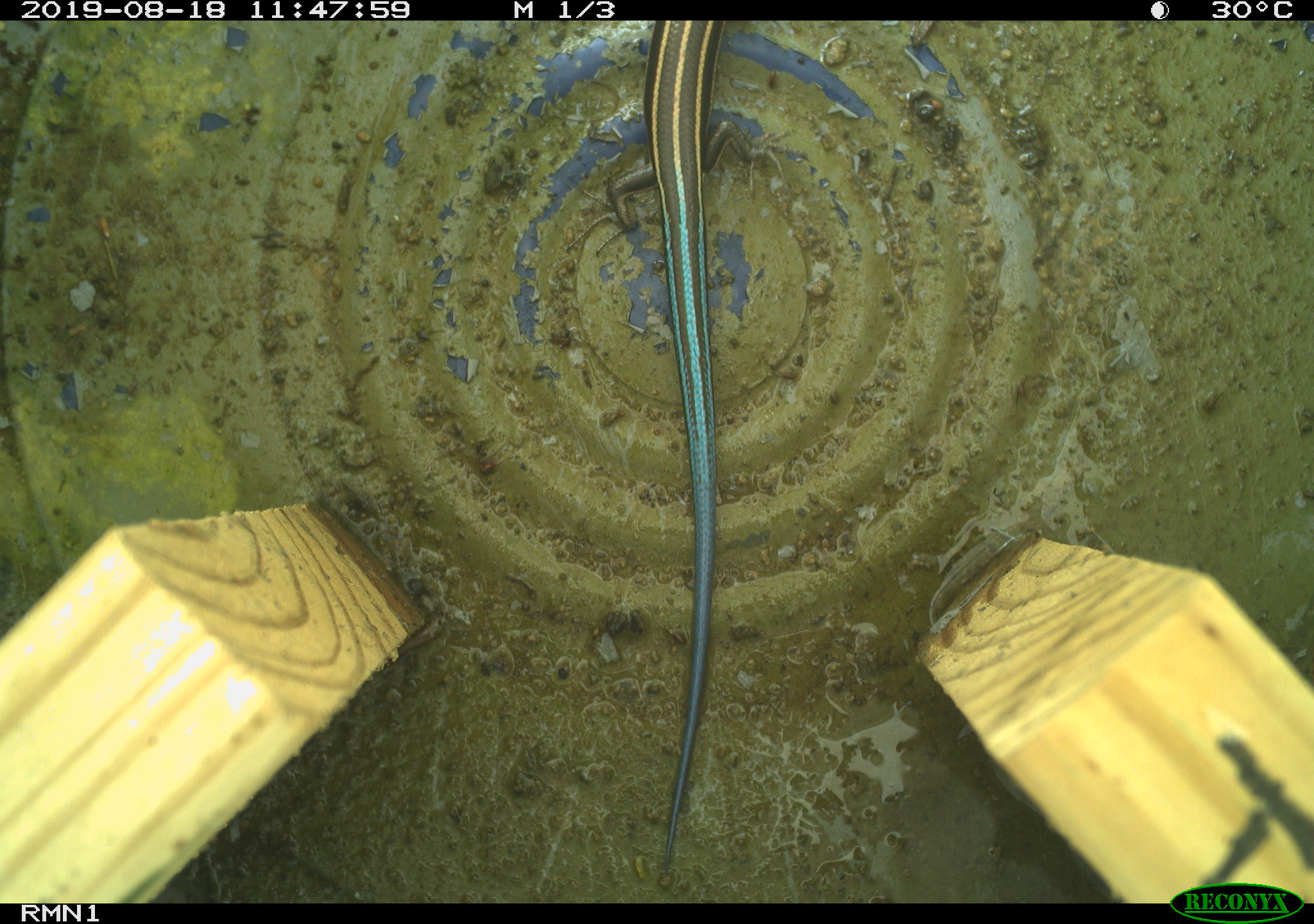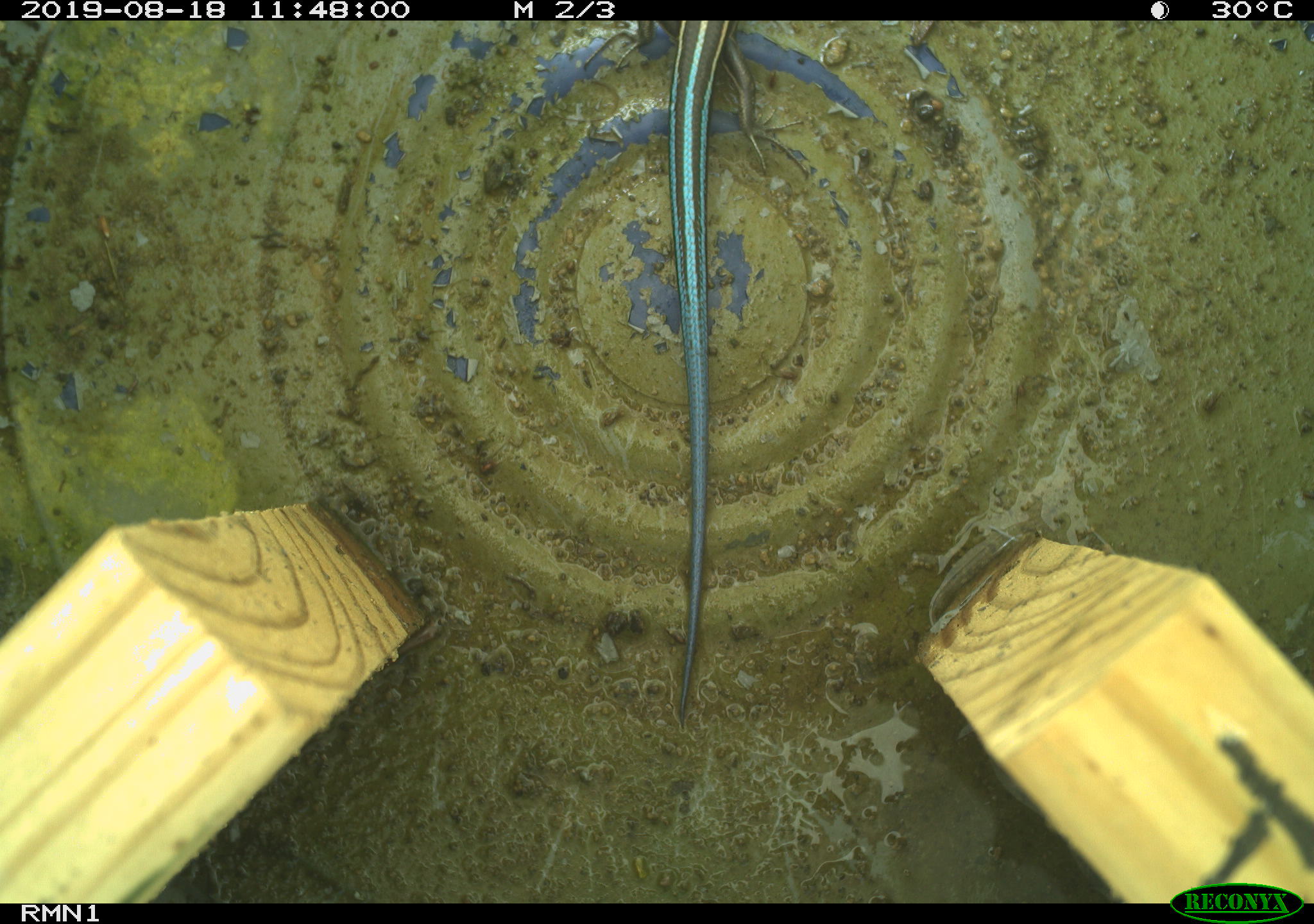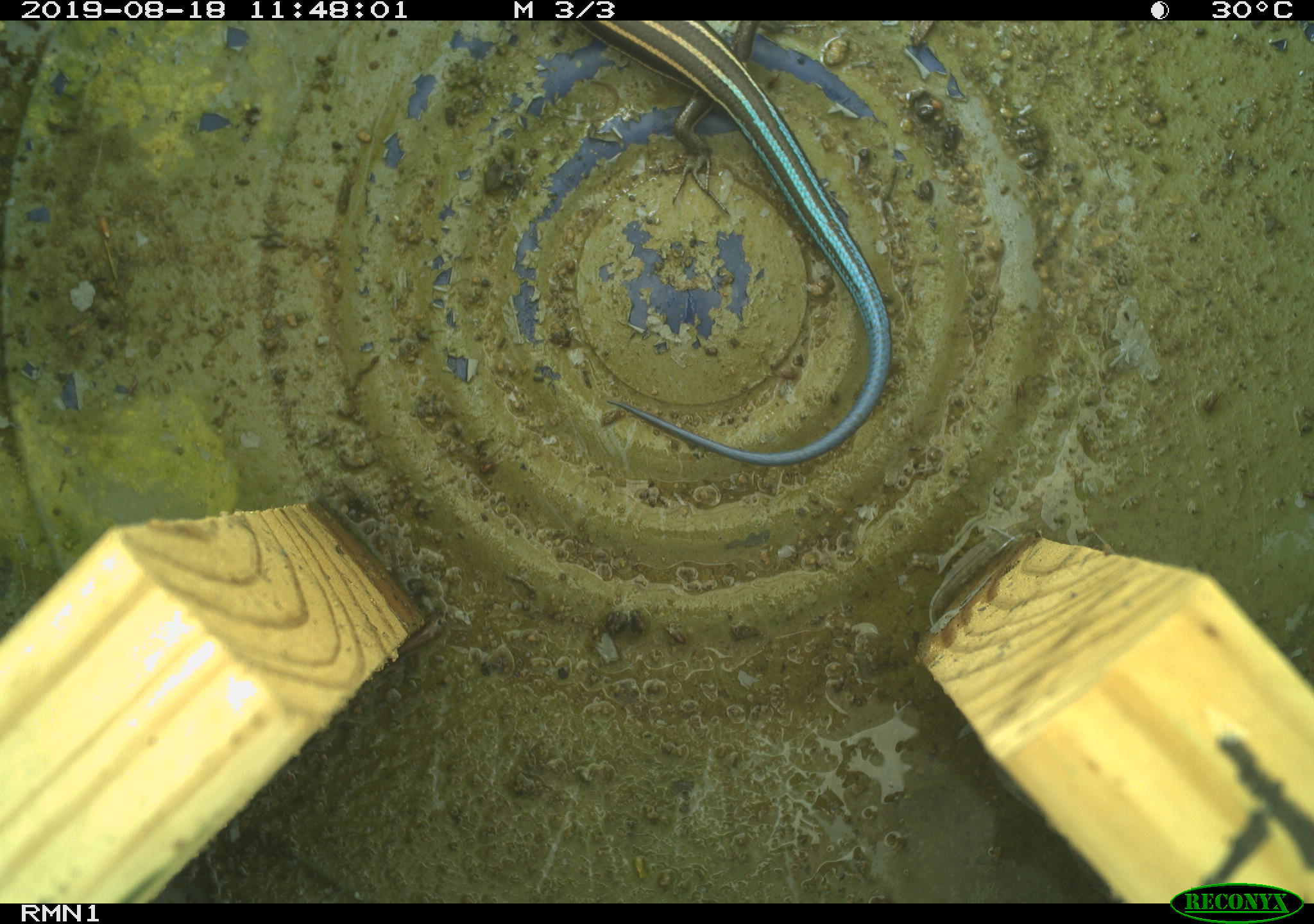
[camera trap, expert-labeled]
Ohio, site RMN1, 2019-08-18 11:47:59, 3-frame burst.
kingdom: Animalia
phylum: Chordata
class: Reptilia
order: Squamata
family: Scincidae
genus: Plestiodon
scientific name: Plestiodon fasciatus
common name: common five-lined skink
Common five-lined skink (Plestiodon fasciatus).